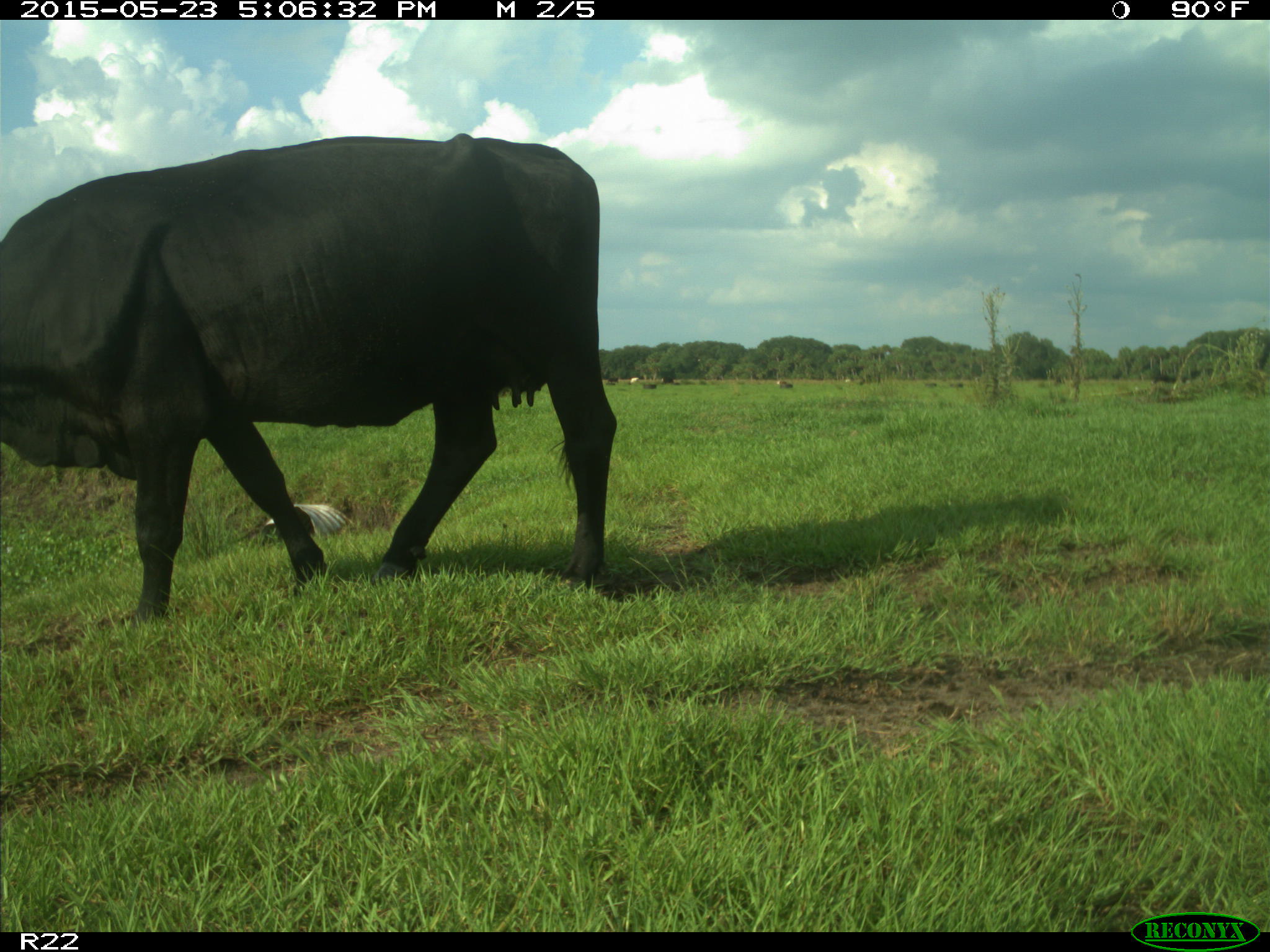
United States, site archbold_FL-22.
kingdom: Animalia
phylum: Chordata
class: Mammalia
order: Artiodactyla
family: Bovidae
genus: Bos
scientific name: Bos taurus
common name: domestic cow